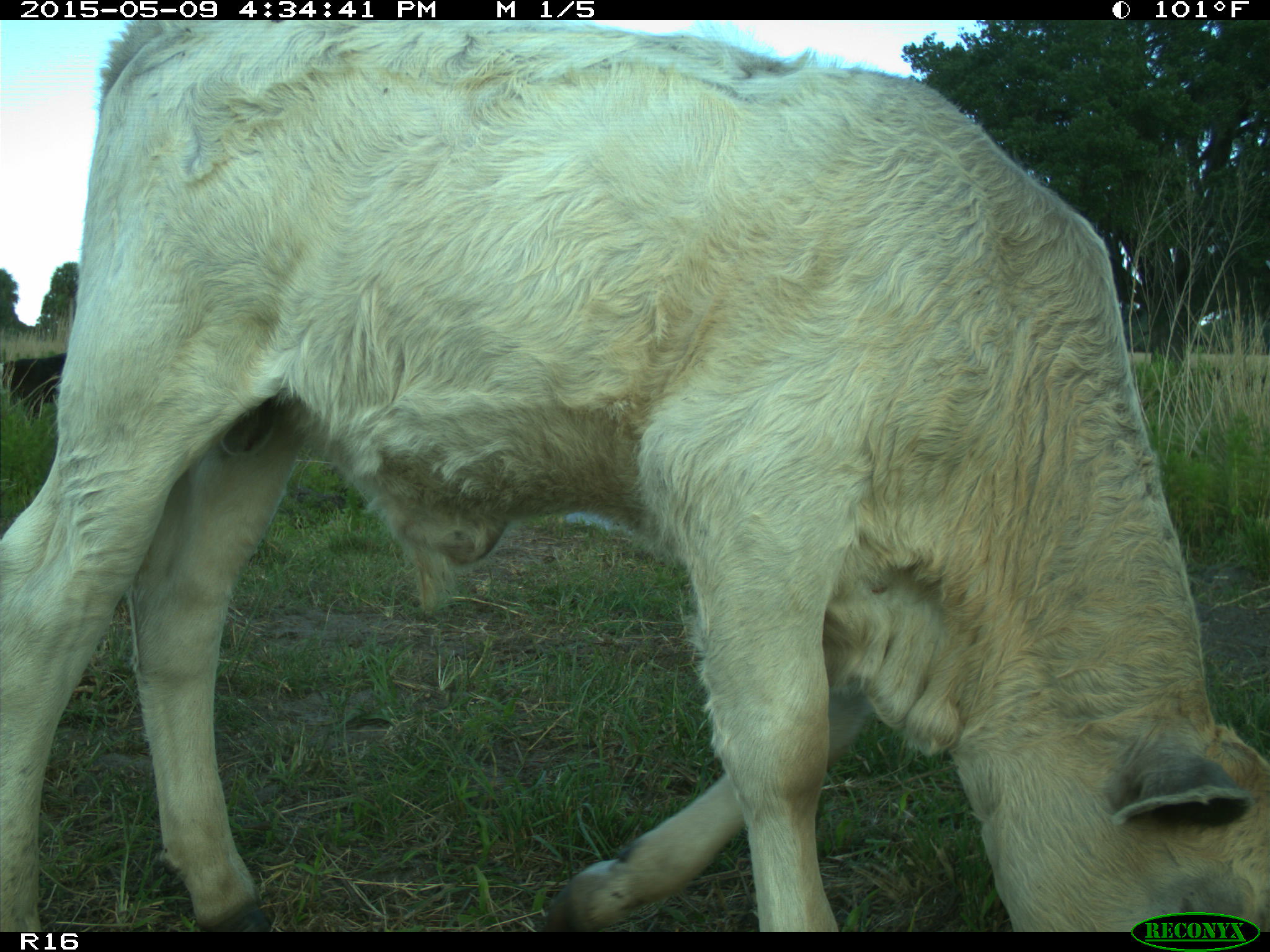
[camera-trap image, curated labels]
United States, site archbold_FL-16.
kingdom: Animalia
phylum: Chordata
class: Mammalia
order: Artiodactyla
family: Suidae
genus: Sus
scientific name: Sus scrofa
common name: wild boar